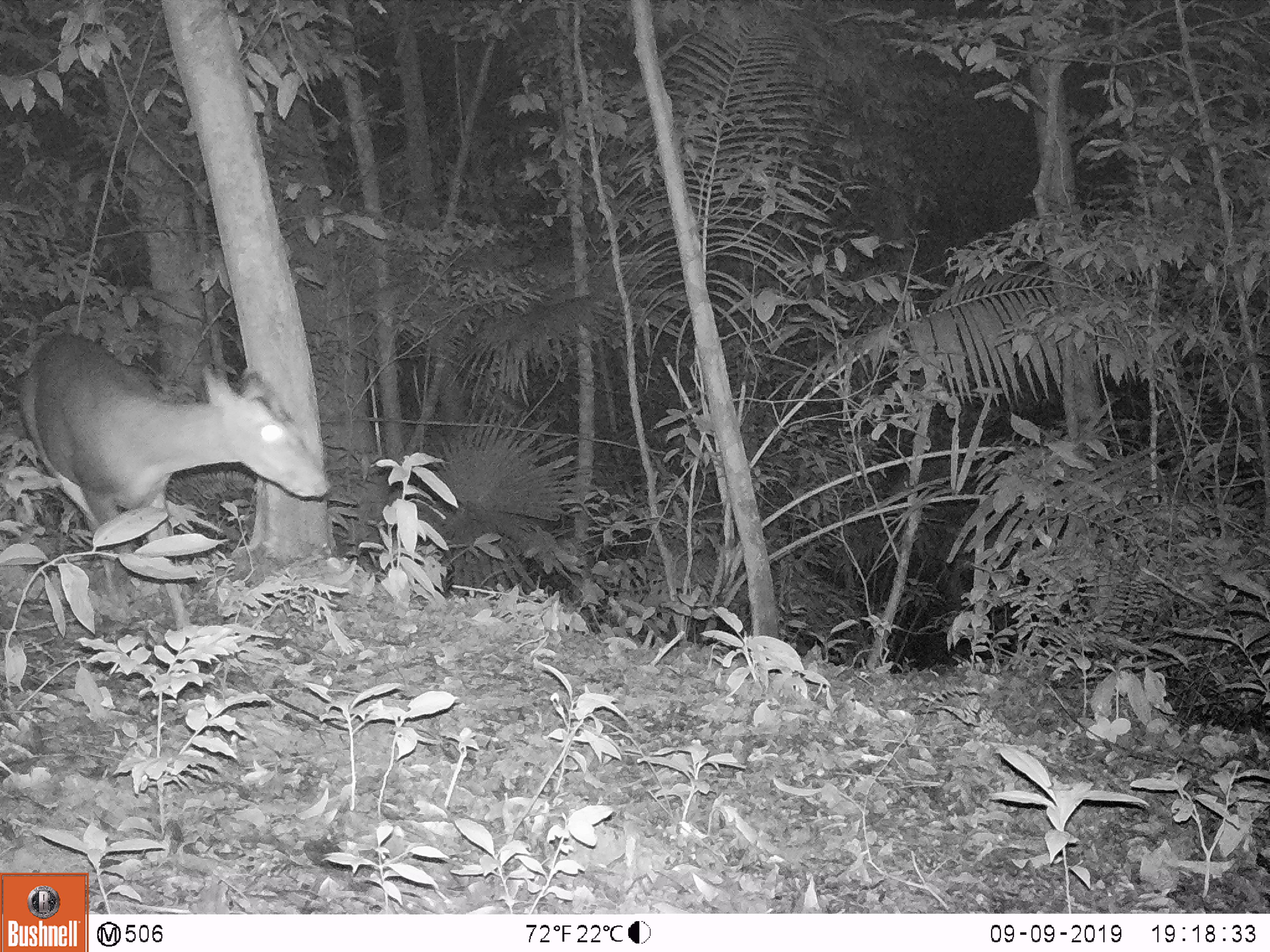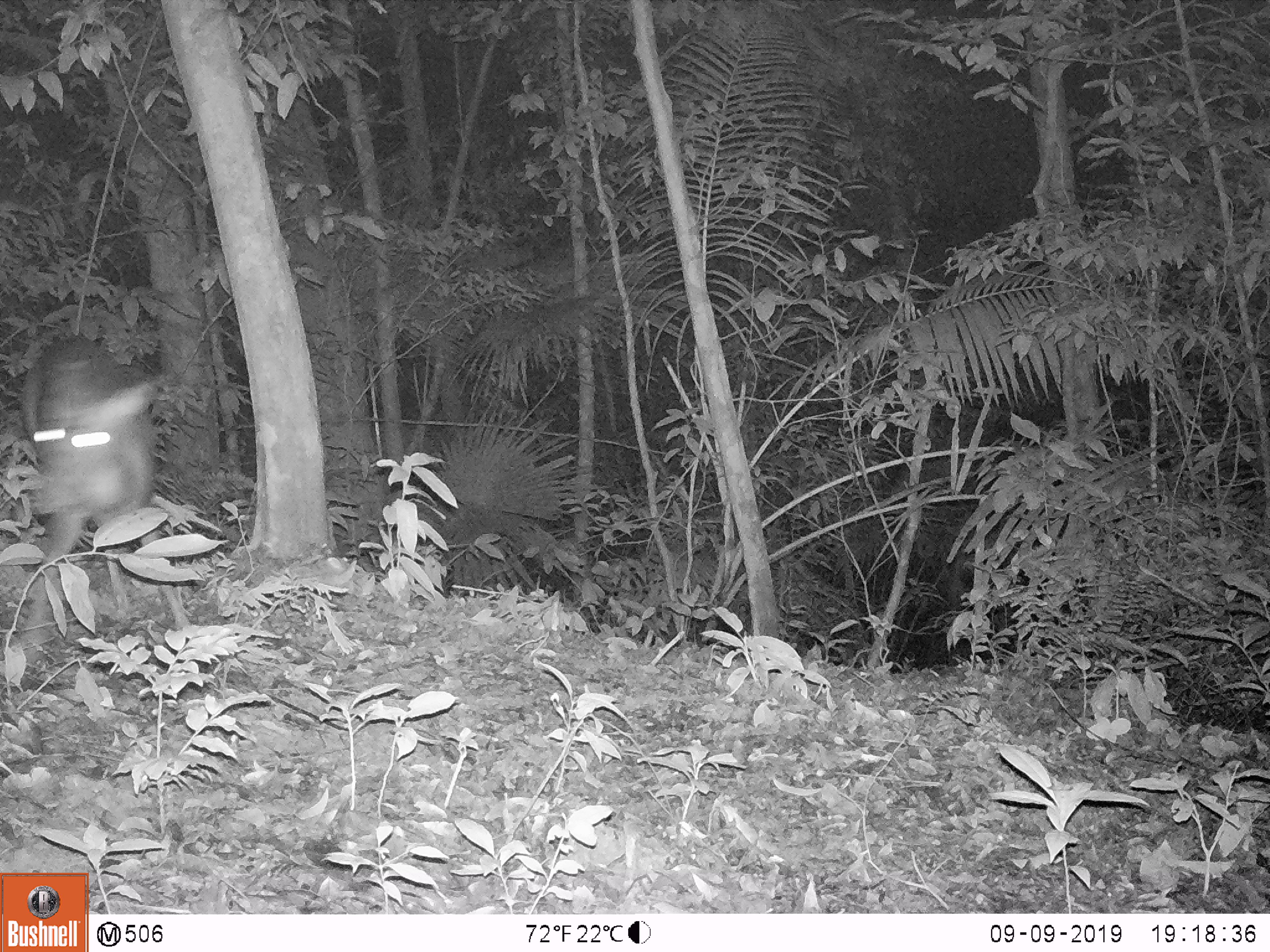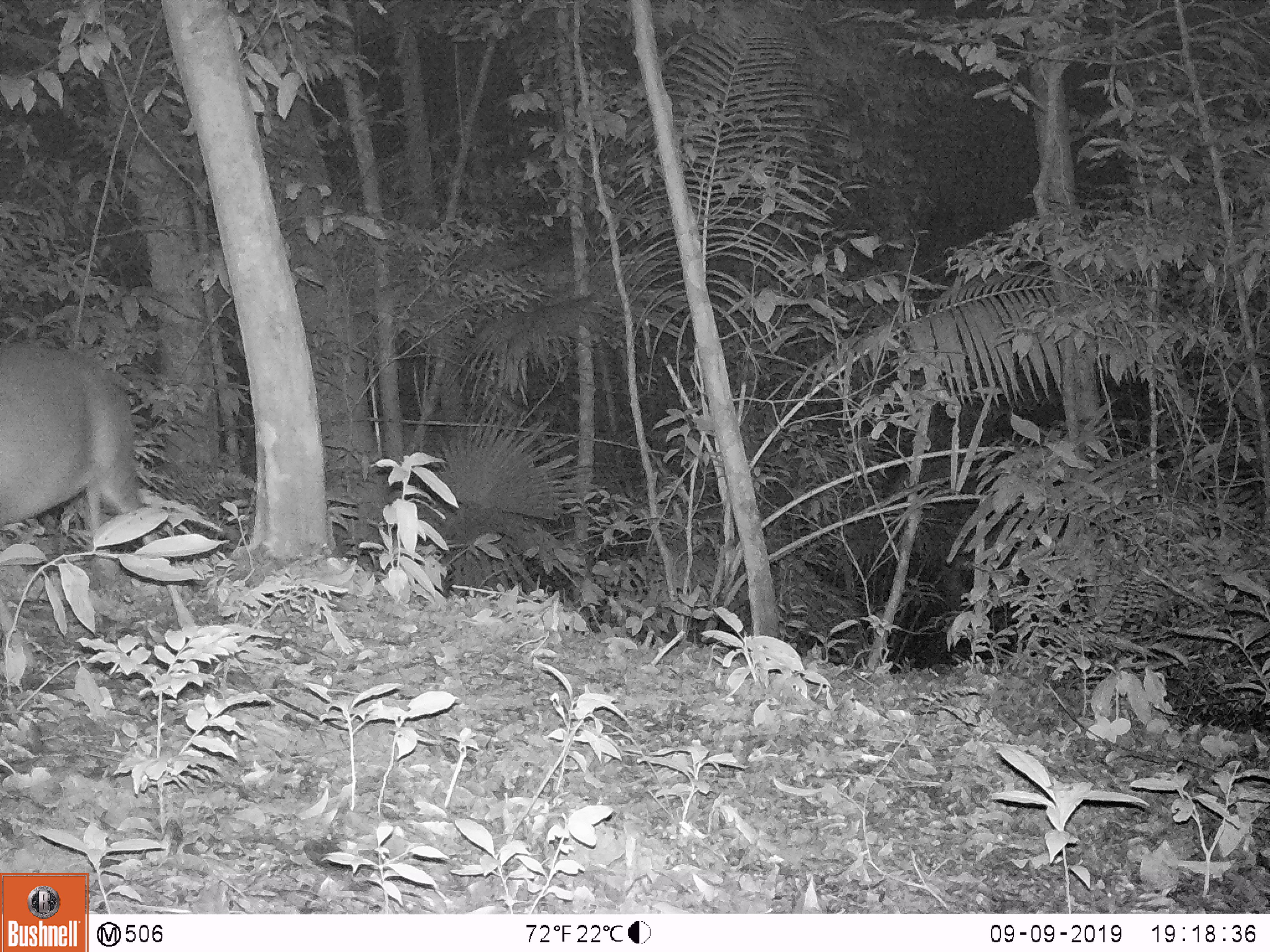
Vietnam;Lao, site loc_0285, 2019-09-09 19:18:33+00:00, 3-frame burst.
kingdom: Animalia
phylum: Chordata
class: Mammalia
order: Artiodactyla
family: Cervidae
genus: Muntiacus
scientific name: Muntiacus rooseveltorum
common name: roosevelt's muntjac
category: roosevelts muntjac group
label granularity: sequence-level